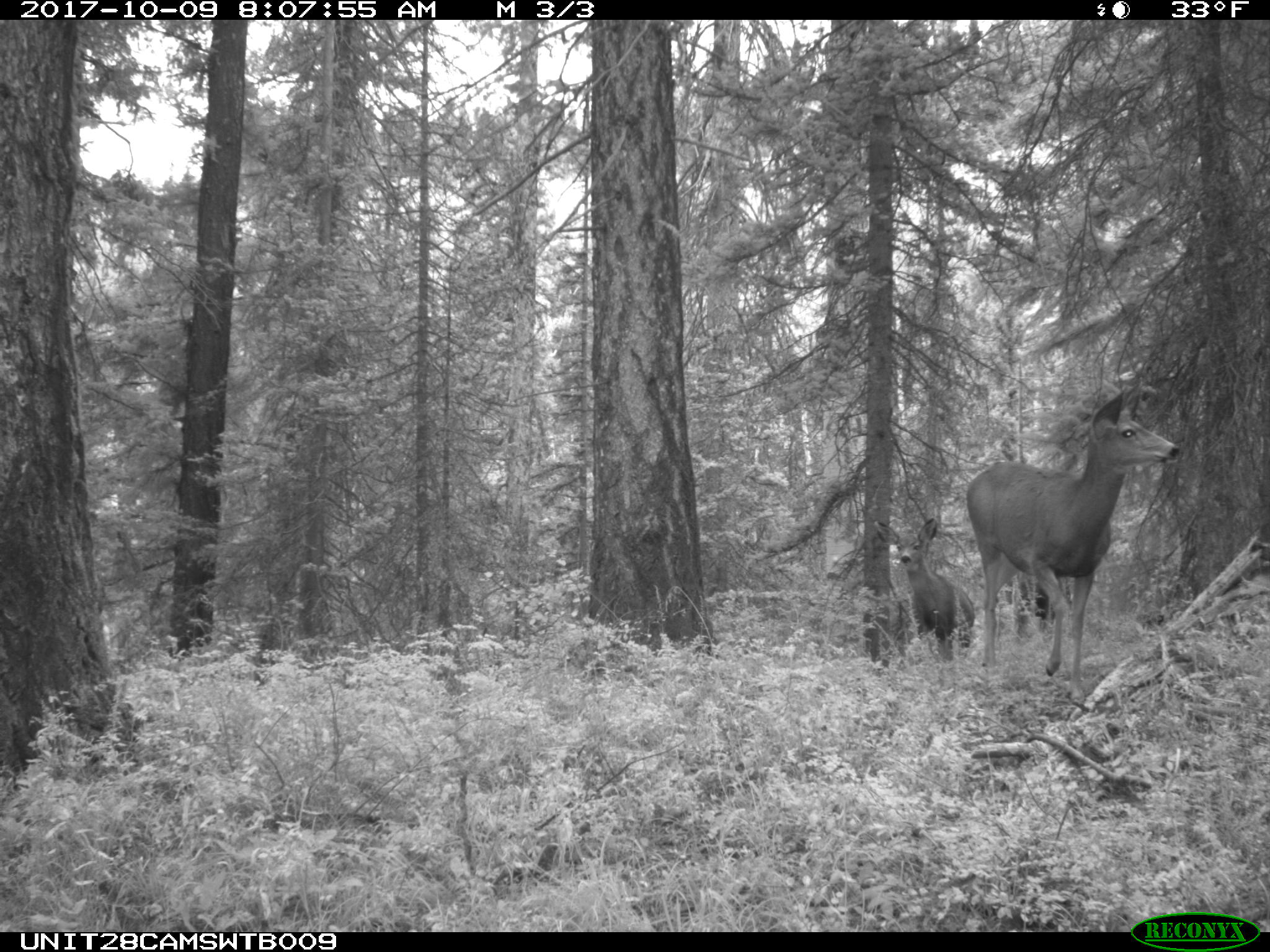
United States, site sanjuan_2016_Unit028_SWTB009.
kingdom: Animalia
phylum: Chordata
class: Mammalia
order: Artiodactyla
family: Cervidae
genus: Odocoileus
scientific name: Odocoileus hemionus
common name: mule deer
Odocoileus hemionus (mule deer).